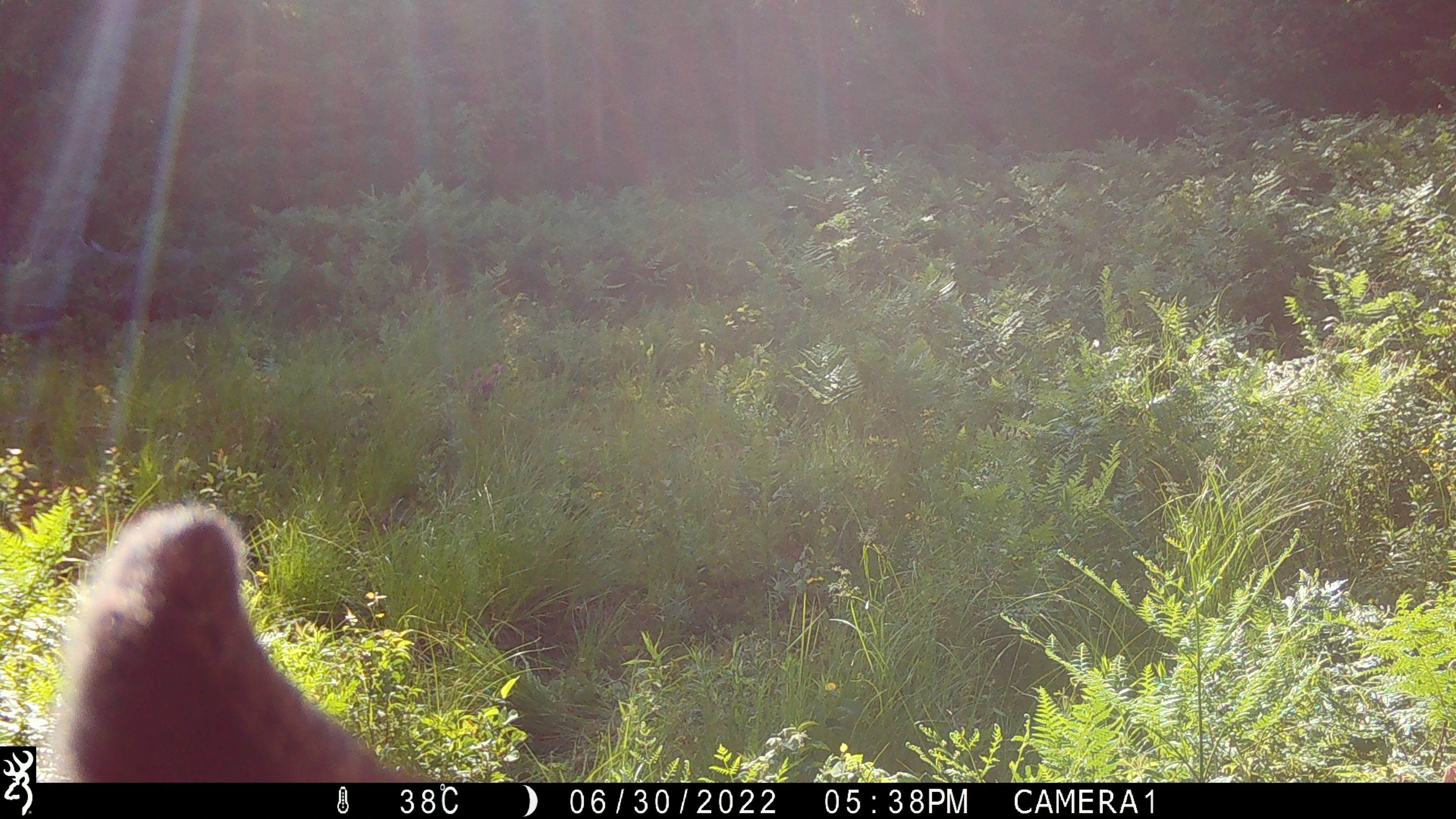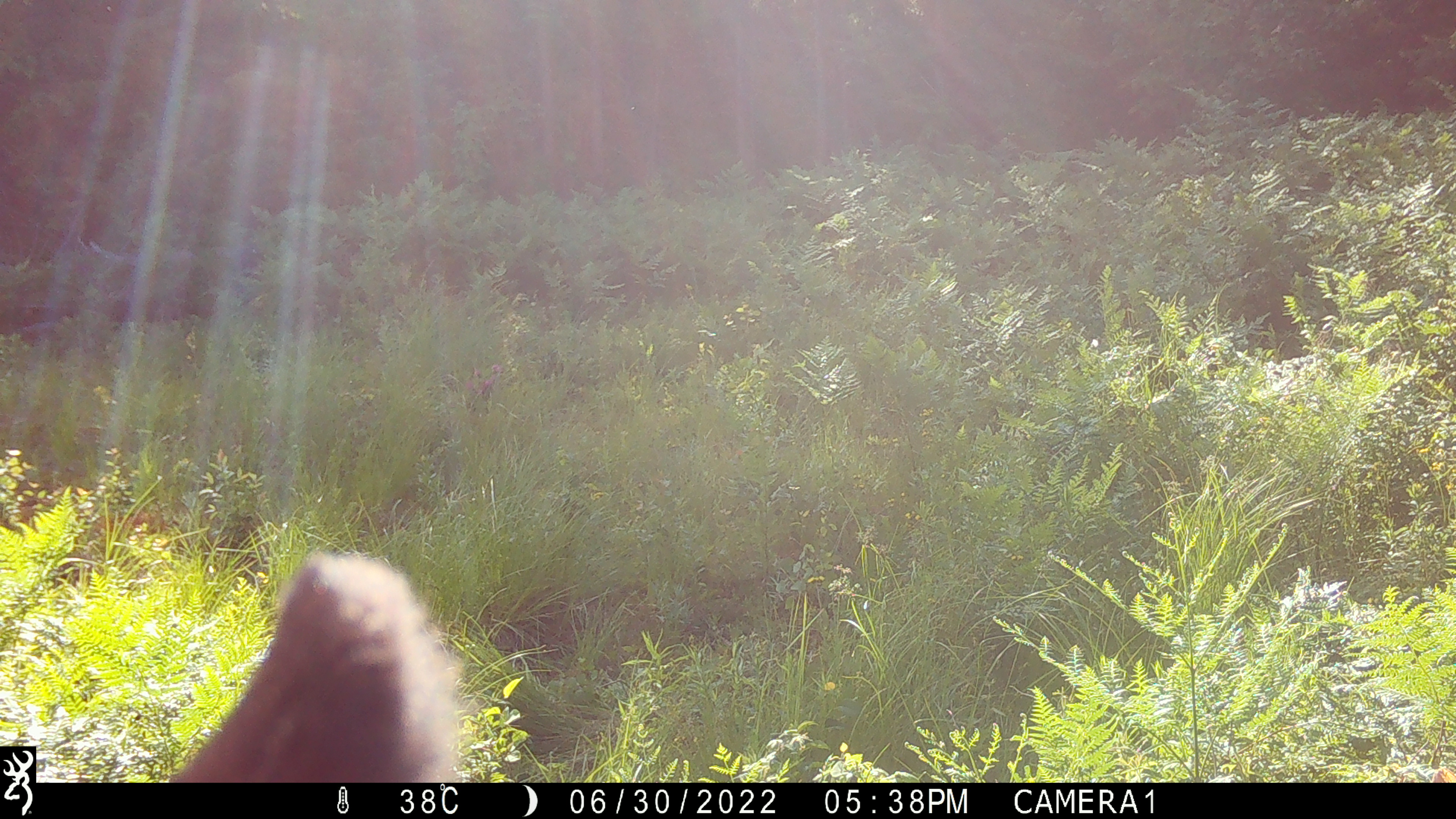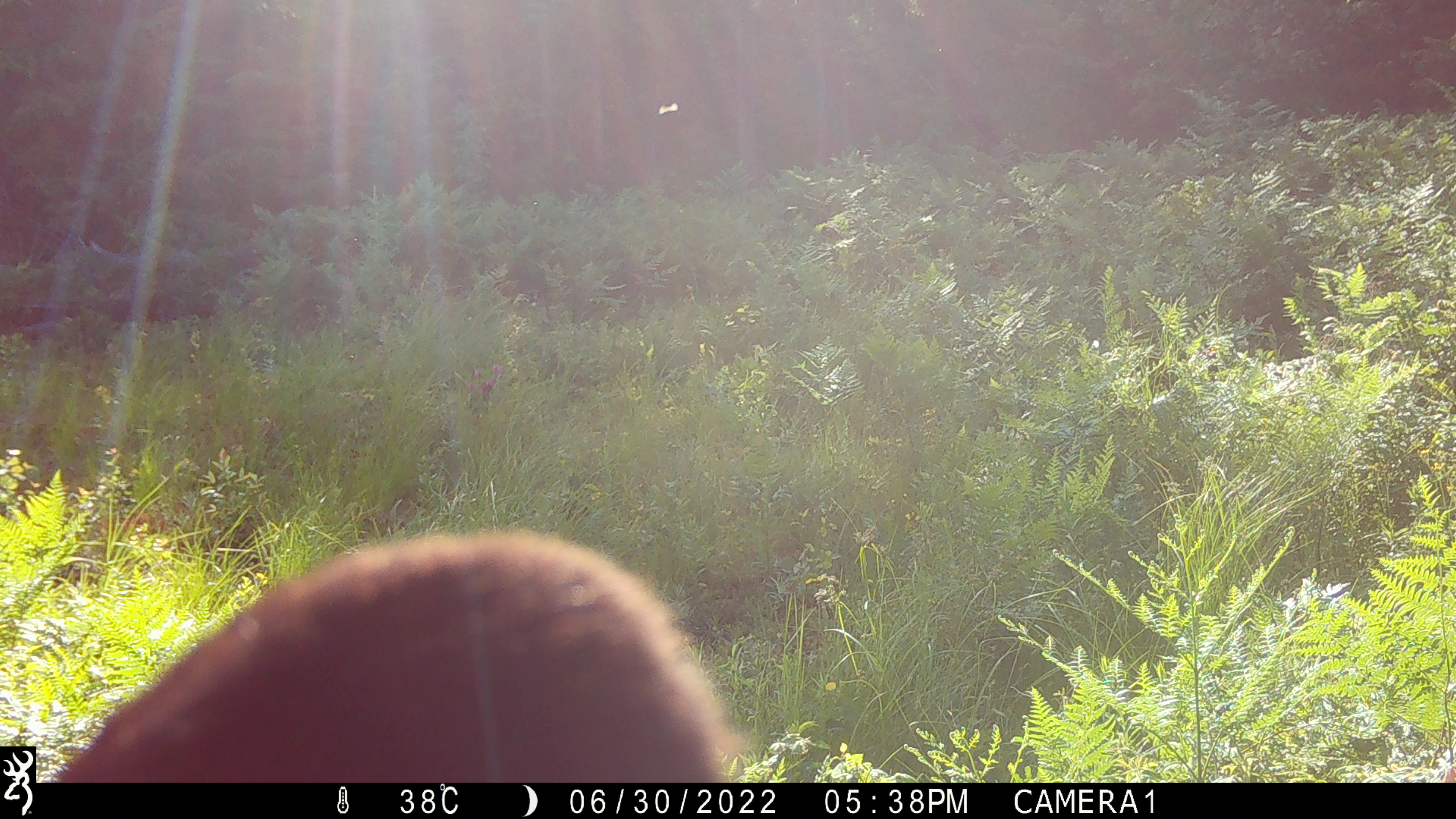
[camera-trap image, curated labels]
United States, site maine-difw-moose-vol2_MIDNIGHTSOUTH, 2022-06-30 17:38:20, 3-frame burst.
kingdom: Animalia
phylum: Chordata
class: Mammalia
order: Carnivora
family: Ursidae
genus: Ursus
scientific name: Ursus americanus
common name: black bear